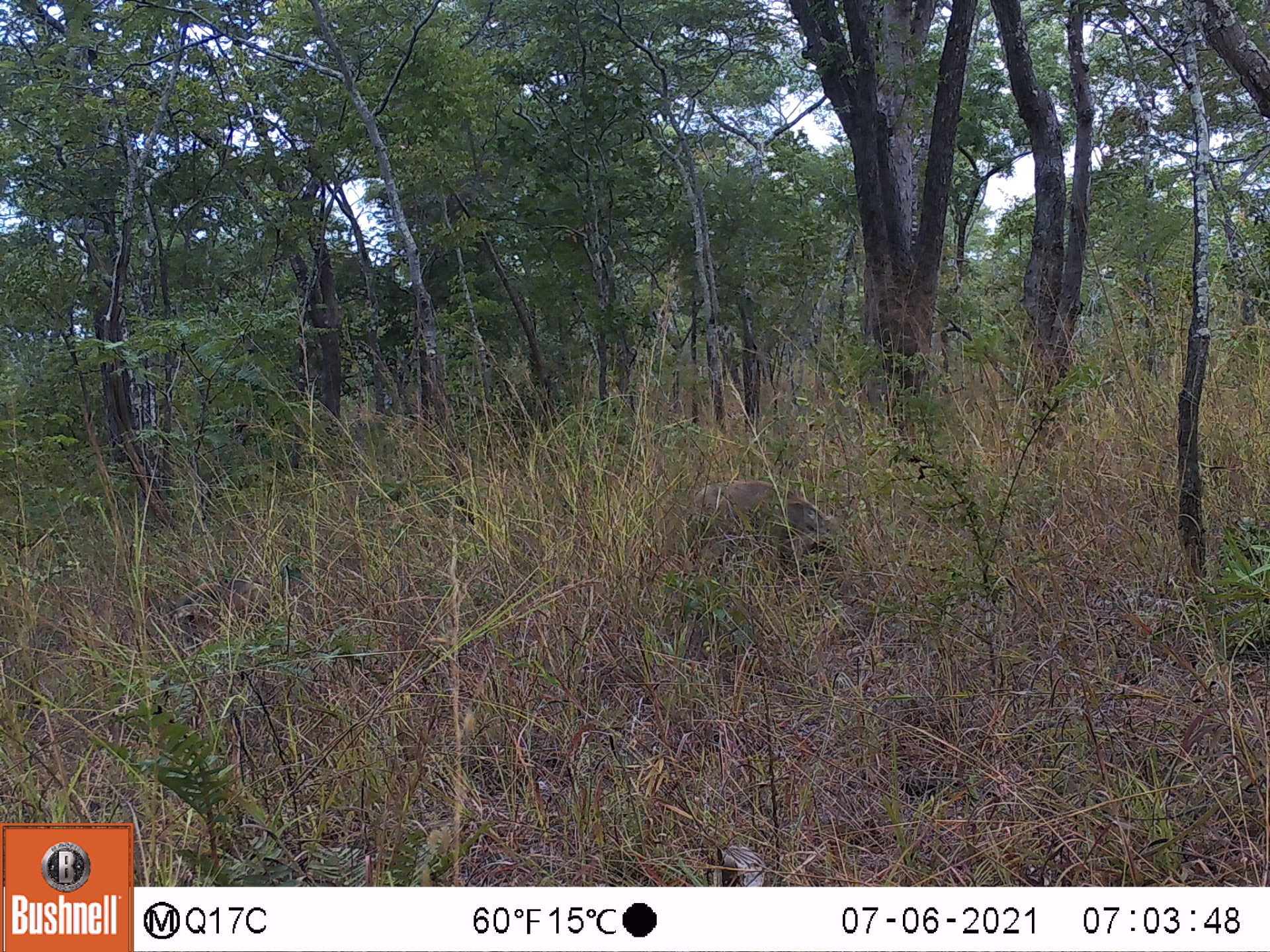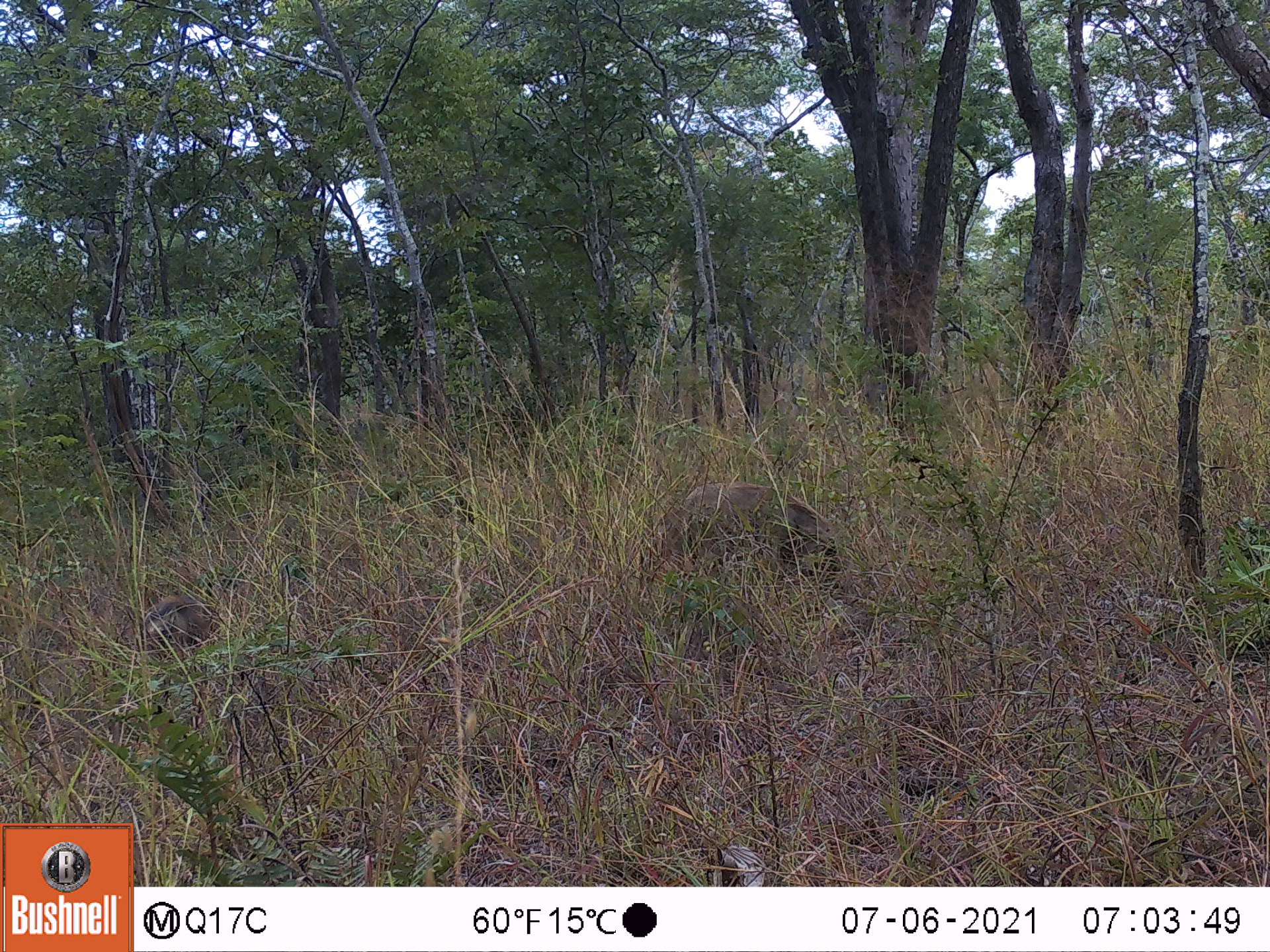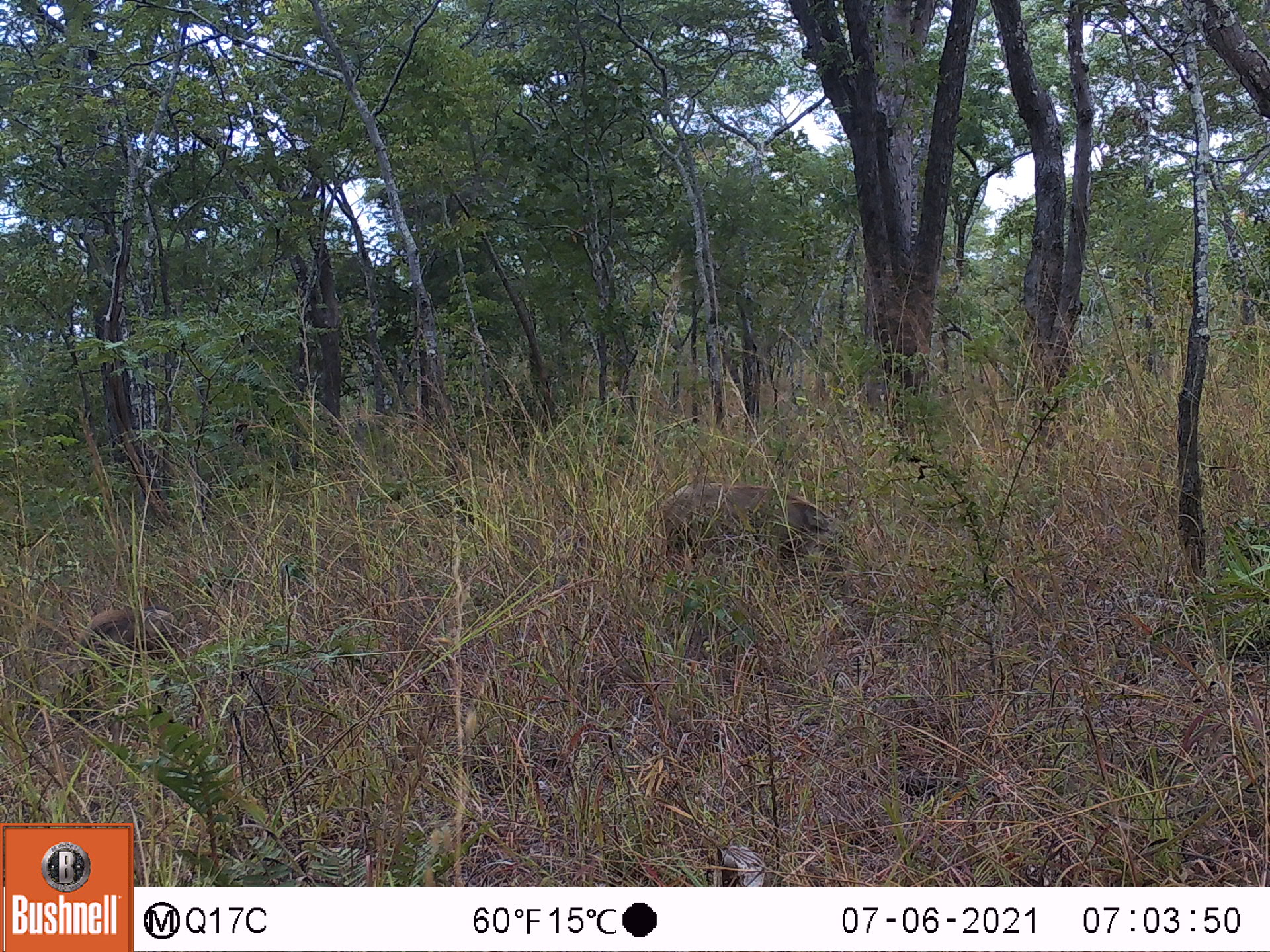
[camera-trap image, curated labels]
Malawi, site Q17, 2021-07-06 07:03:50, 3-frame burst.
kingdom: Animalia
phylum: Chordata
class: Mammalia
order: Artiodactyla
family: Suidae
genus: Phacochoerus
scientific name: Phacochoerus africanus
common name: common warthog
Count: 2.